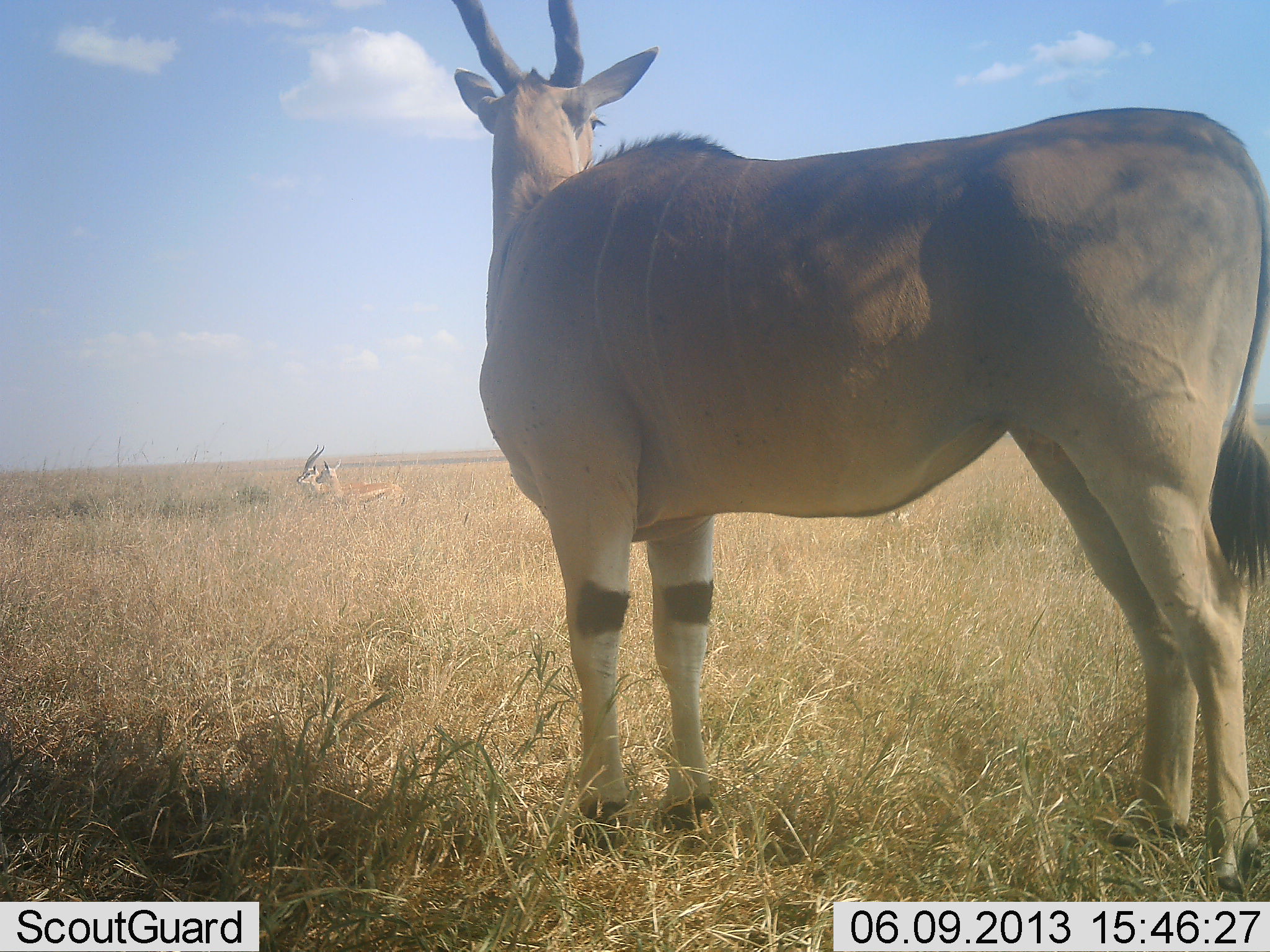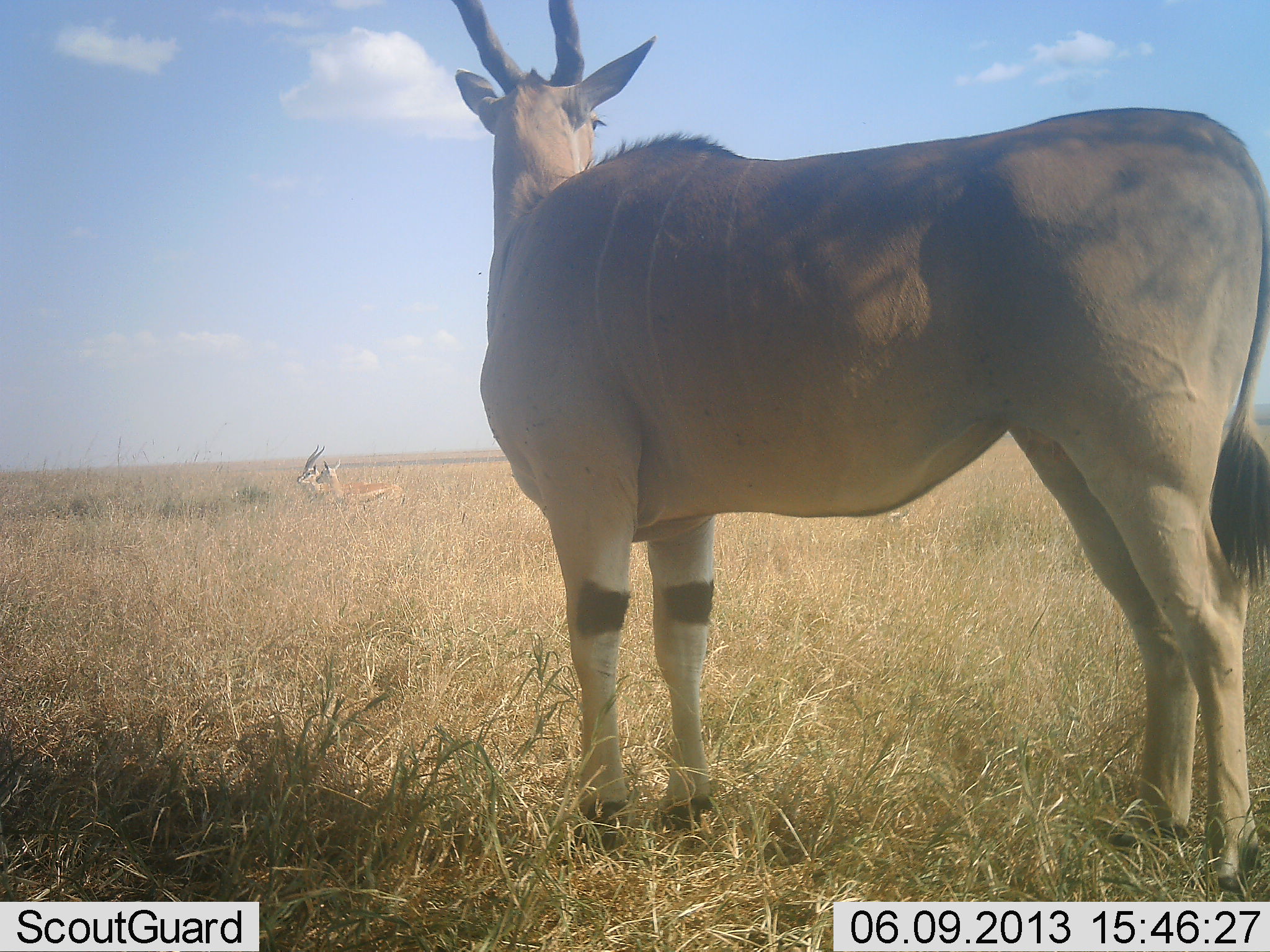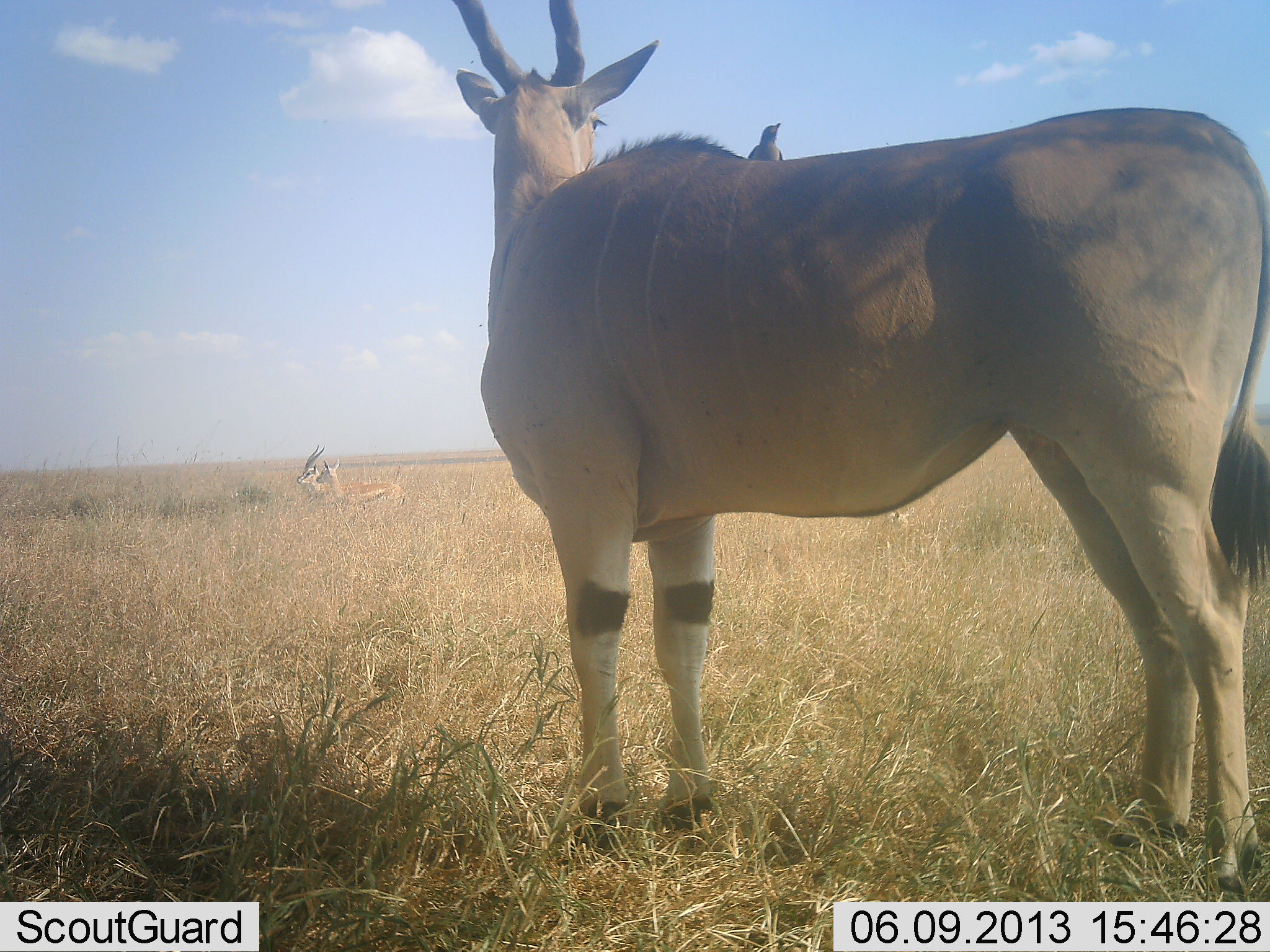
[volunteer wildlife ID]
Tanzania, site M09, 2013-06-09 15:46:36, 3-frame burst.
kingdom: Animalia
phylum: Chordata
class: Mammalia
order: Artiodactyla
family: Bovidae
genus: Tragelaphus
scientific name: Tragelaphus oryx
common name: eland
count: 1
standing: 100%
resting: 0%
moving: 0%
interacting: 0%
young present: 0%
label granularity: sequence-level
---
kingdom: Animalia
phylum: Chordata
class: Mammalia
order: Artiodactyla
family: Bovidae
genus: Eudorcas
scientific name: Eudorcas thomsonii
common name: thomson's gazelle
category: gazellethomsons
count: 2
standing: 89%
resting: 17%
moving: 0%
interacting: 0%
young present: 0%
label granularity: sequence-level